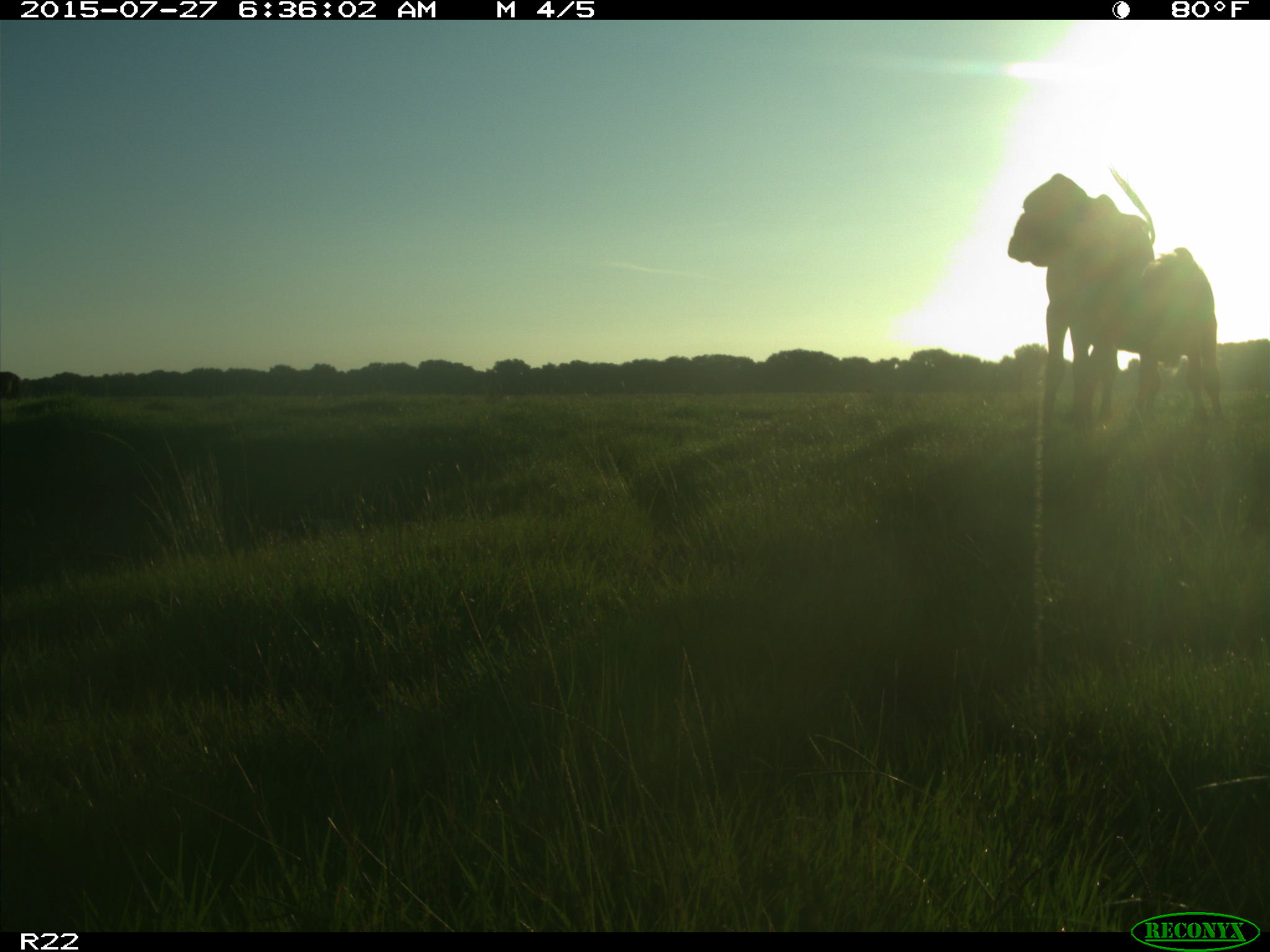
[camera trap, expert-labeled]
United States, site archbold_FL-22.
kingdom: Animalia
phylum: Chordata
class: Mammalia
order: Artiodactyla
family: Bovidae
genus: Bos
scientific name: Bos taurus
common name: domestic cow